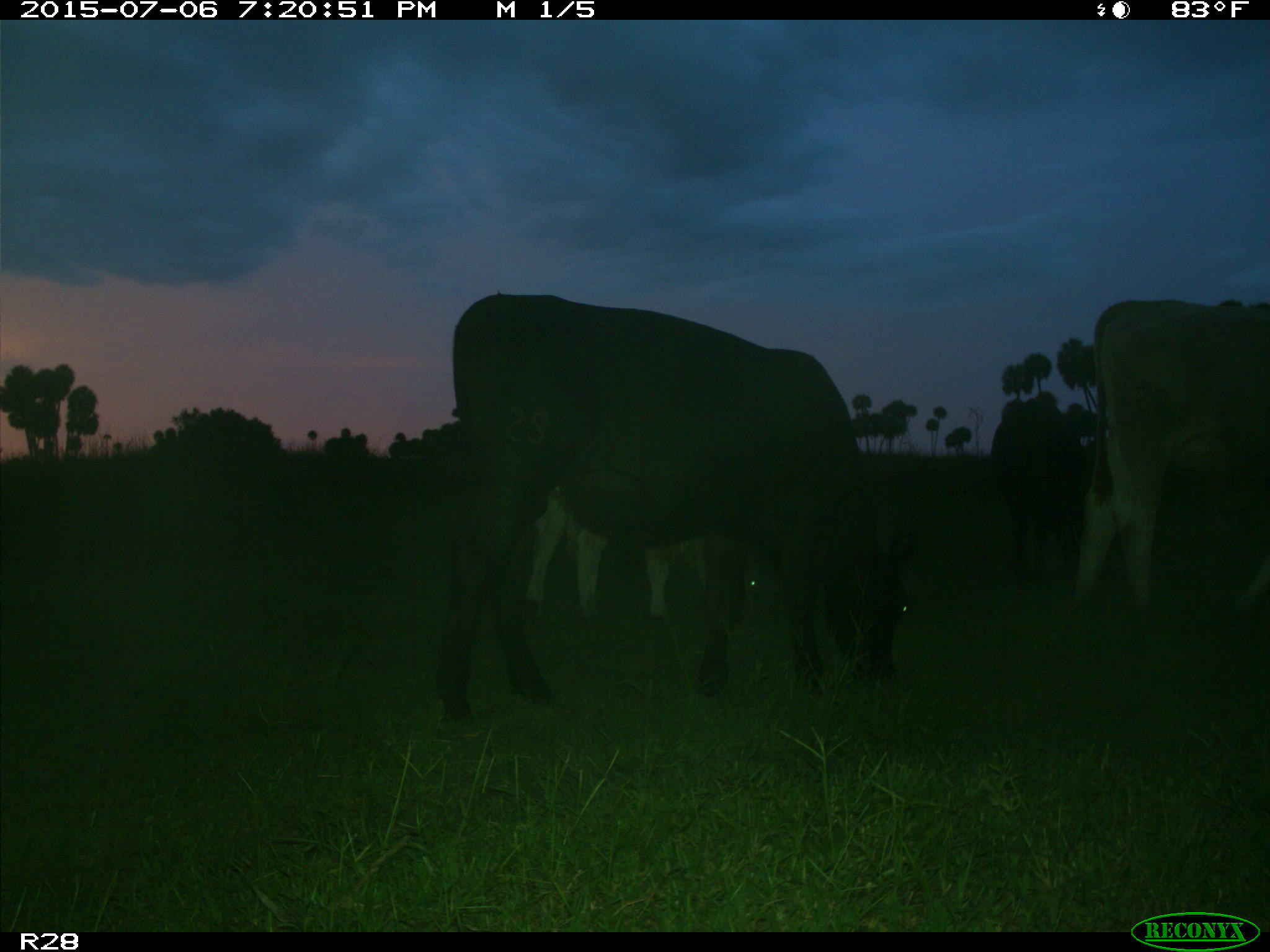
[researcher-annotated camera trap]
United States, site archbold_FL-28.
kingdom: Animalia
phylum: Chordata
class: Mammalia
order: Artiodactyla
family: Bovidae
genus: Bos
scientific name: Bos taurus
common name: domestic cow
Bos taurus (domestic cow).